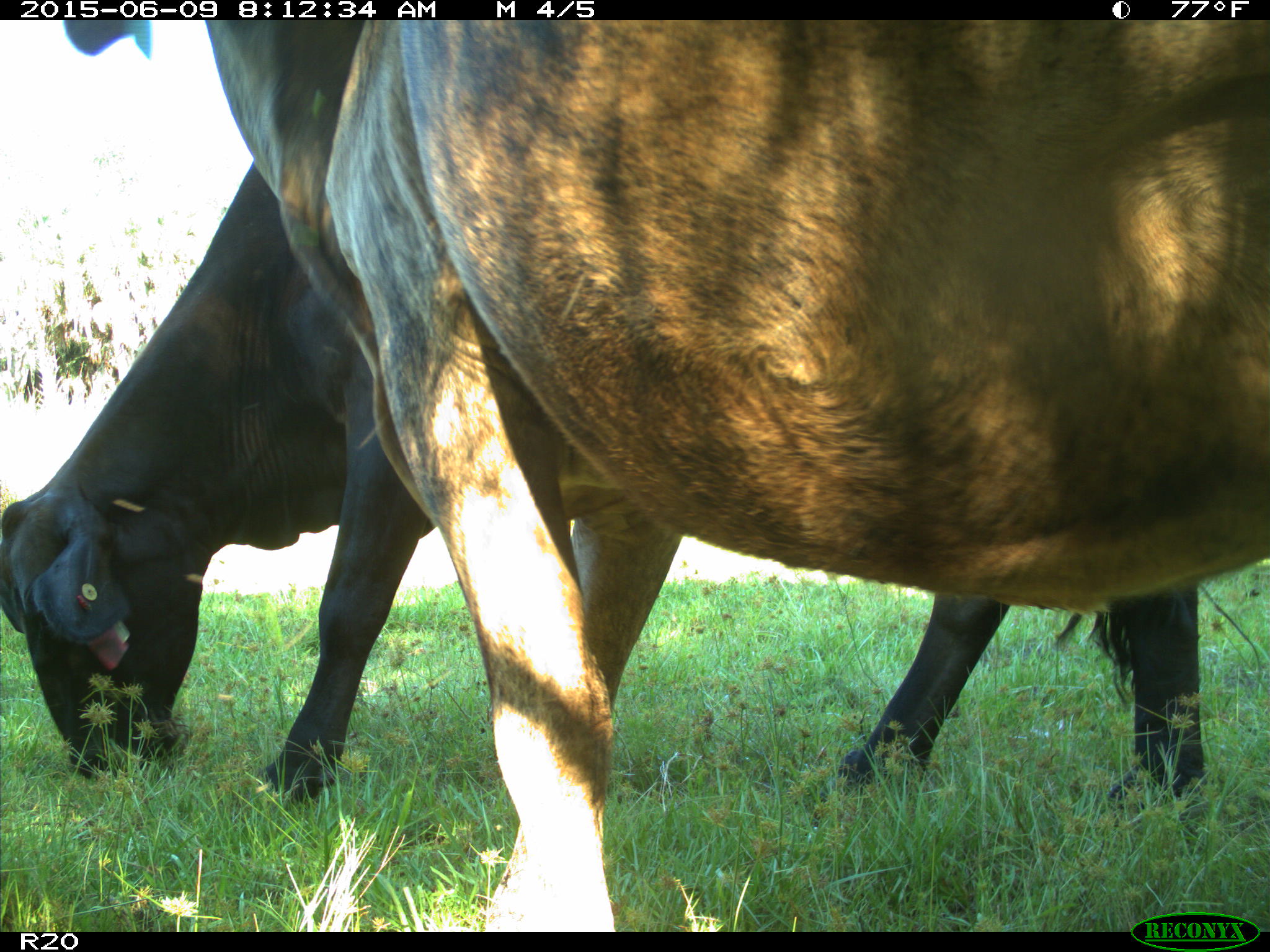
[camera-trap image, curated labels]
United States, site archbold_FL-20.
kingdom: Animalia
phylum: Chordata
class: Mammalia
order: Artiodactyla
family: Bovidae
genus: Bos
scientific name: Bos taurus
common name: domestic cow